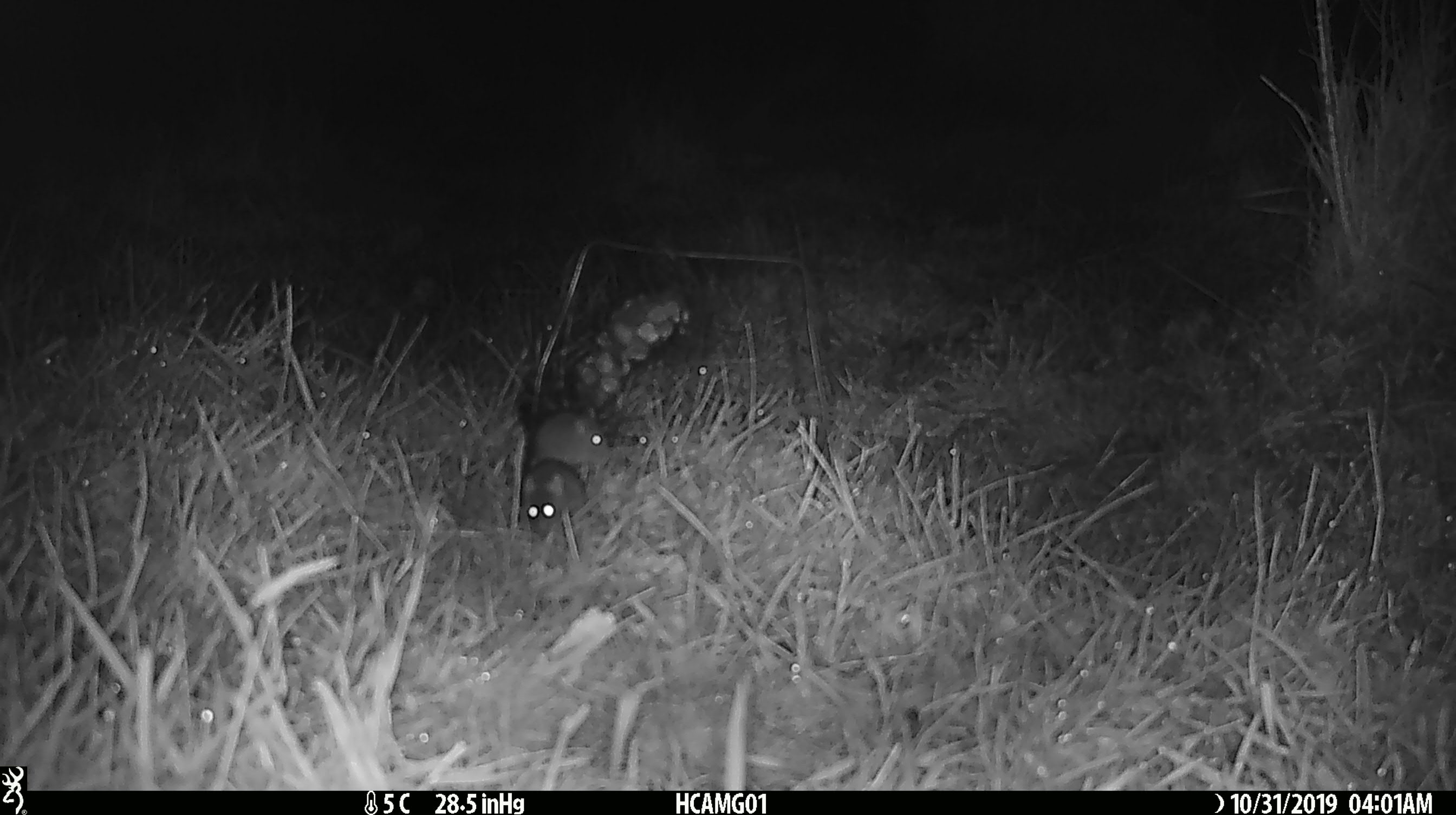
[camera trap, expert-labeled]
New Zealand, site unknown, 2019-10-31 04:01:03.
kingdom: Animalia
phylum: Chordata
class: Mammalia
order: Rodentia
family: Muridae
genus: Mus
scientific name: Mus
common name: mouse